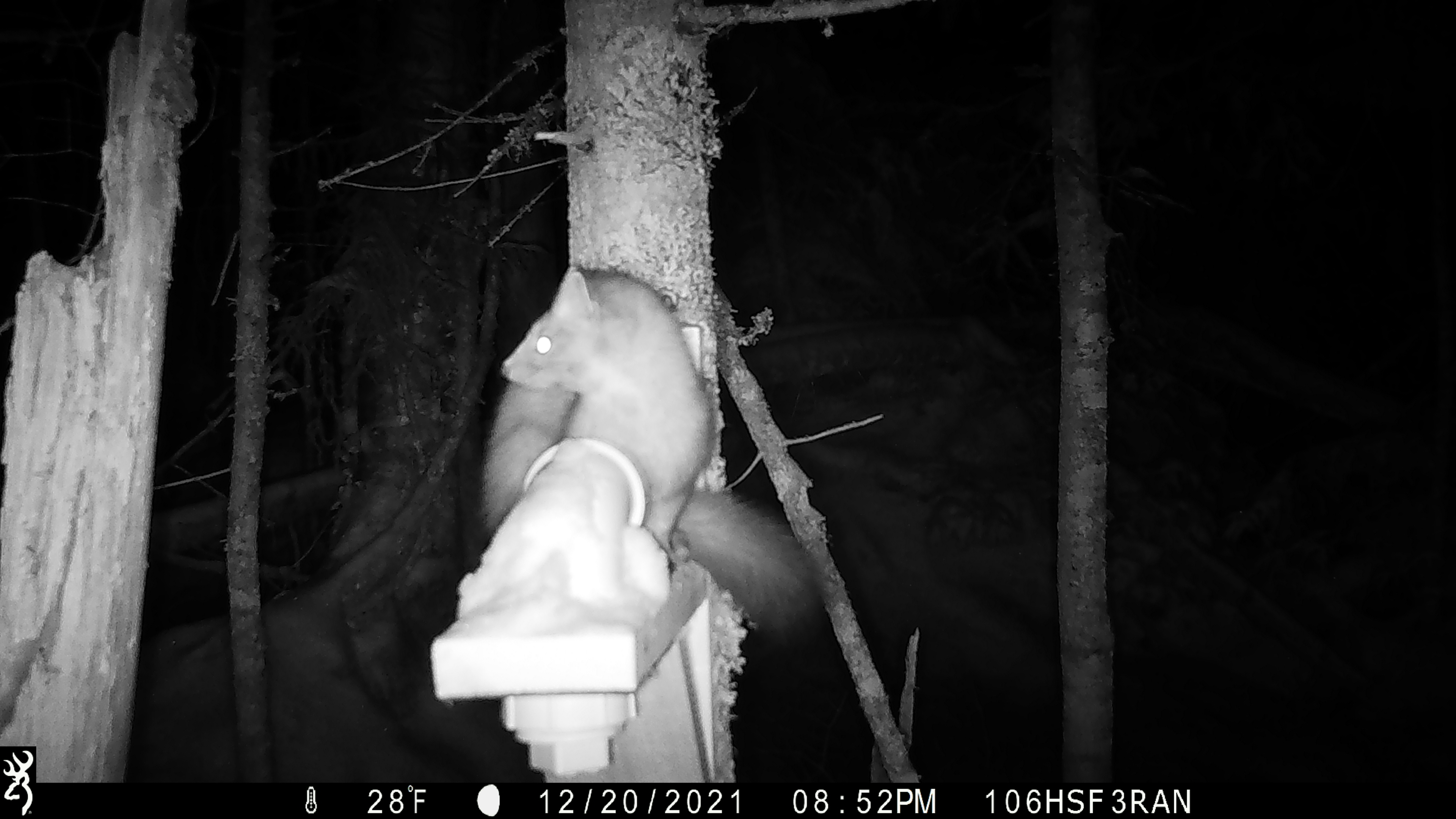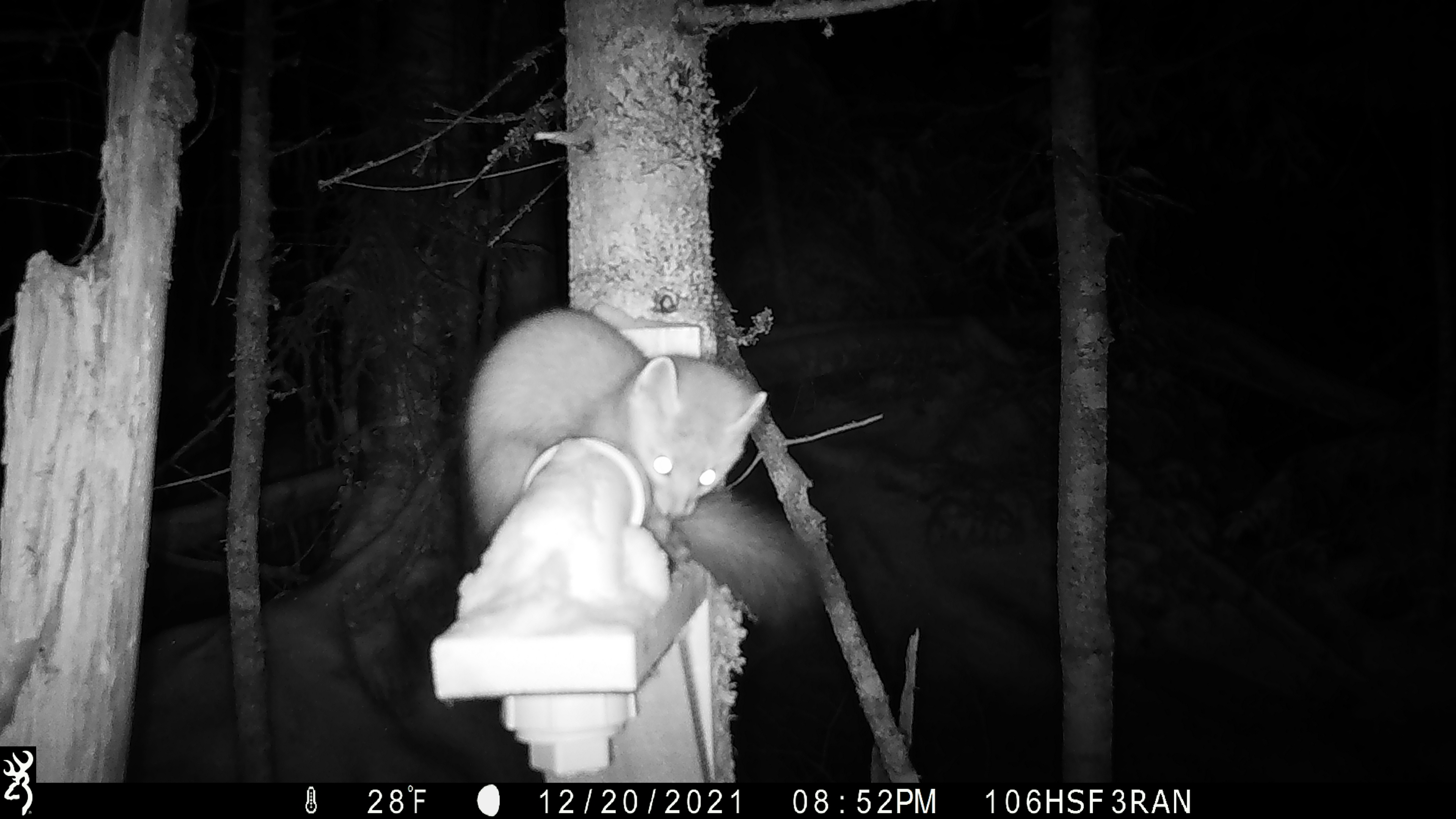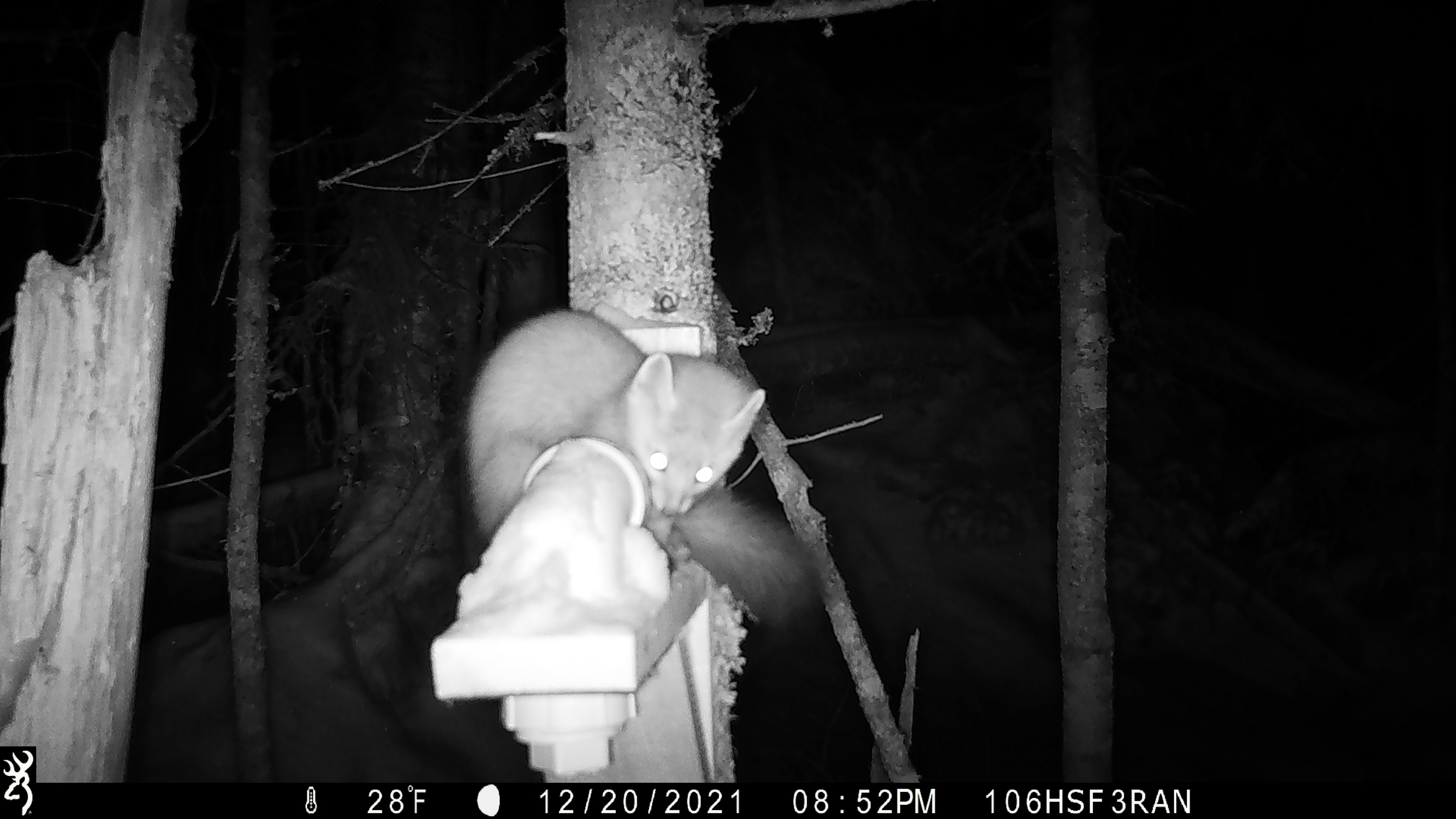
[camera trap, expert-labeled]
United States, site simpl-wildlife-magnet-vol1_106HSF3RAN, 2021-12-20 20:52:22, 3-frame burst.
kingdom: Animalia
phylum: Chordata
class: Mammalia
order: Carnivora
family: Mustelidae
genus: Martes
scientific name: Martes americana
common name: american marten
American marten (Martes americana).